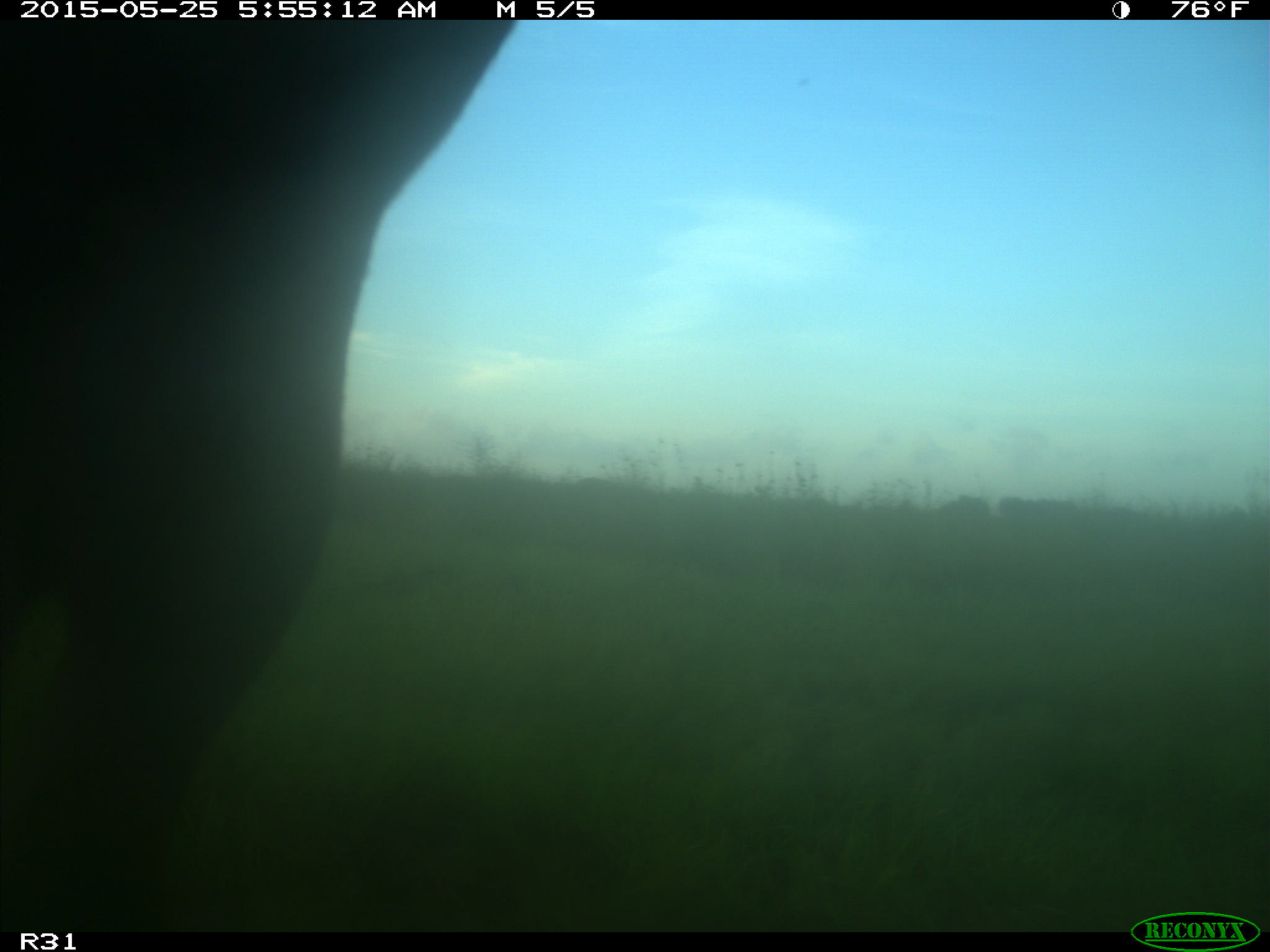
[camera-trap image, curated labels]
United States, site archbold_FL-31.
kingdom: Animalia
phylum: Chordata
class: Mammalia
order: Artiodactyla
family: Bovidae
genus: Bos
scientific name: Bos taurus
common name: domestic cow